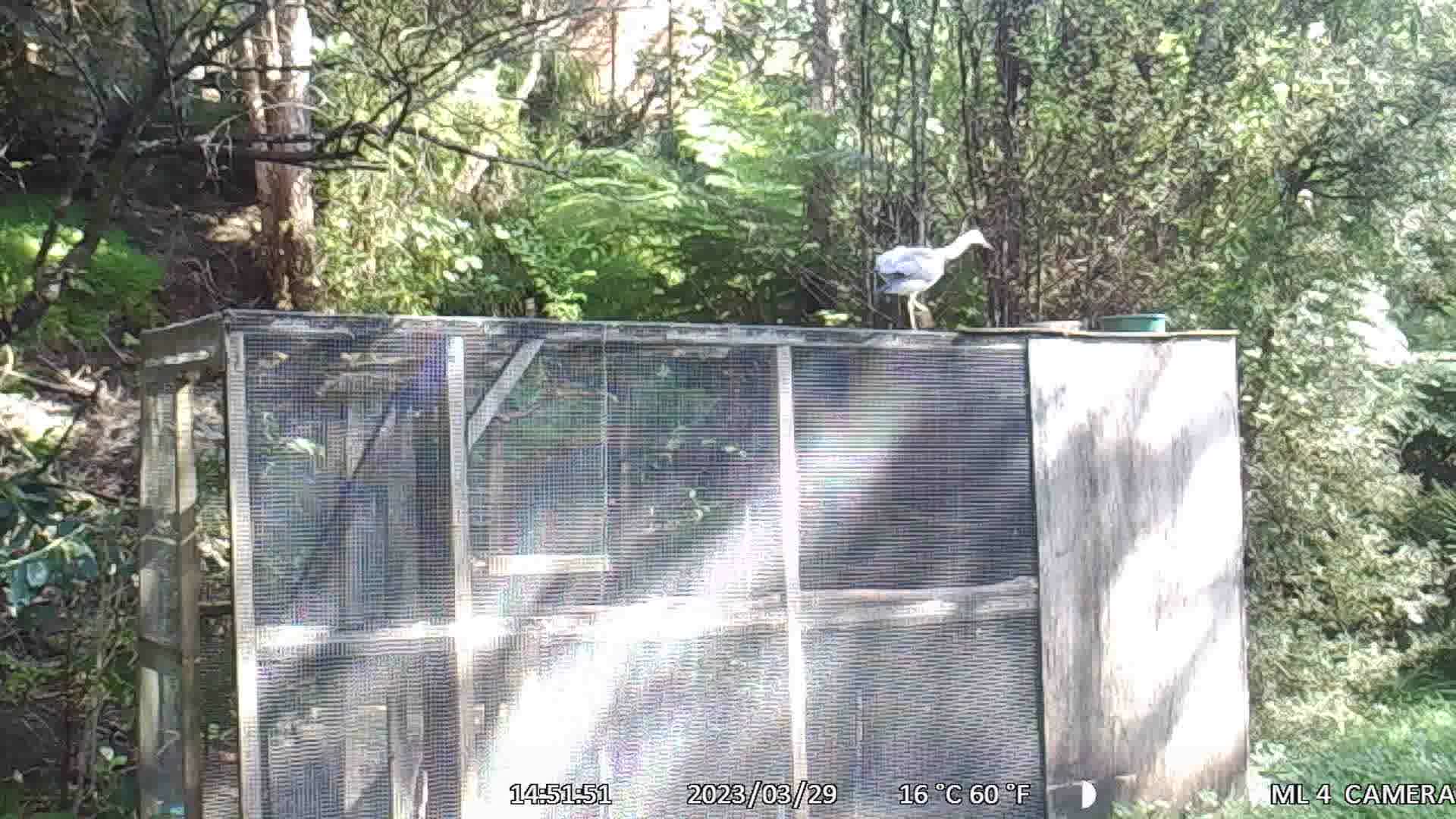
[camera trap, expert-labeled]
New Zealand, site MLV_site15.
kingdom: Animalia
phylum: Chordata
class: Aves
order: Pelecaniformes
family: Ardeidae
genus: Egretta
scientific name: Egretta novaehollandiae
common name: white-faced heron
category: white faced heron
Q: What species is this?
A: White faced heron (white-faced heron) (Egretta novaehollandiae).